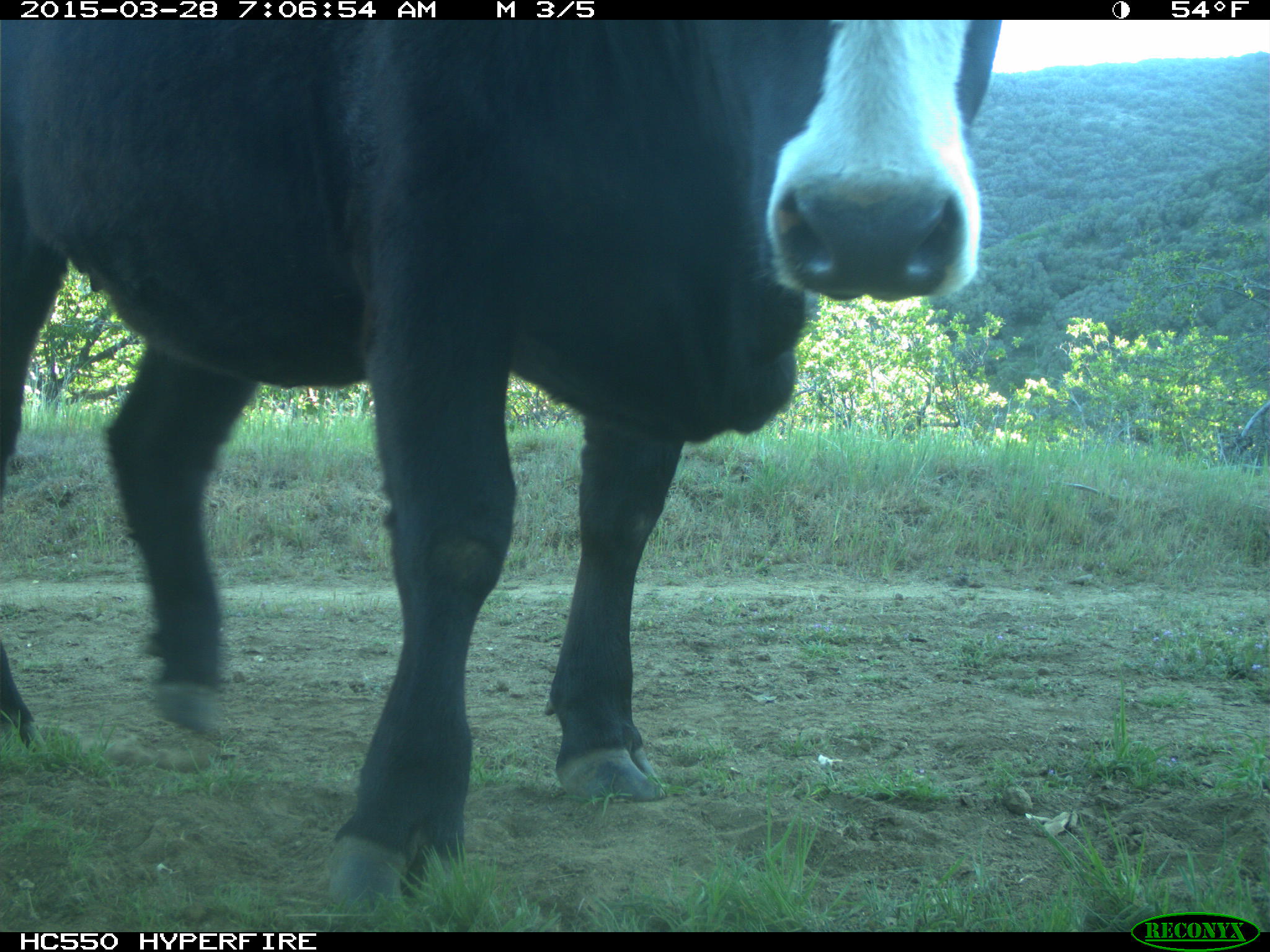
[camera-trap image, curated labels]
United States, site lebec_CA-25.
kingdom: Animalia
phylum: Chordata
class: Mammalia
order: Artiodactyla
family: Bovidae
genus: Bos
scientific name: Bos taurus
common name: domestic cow